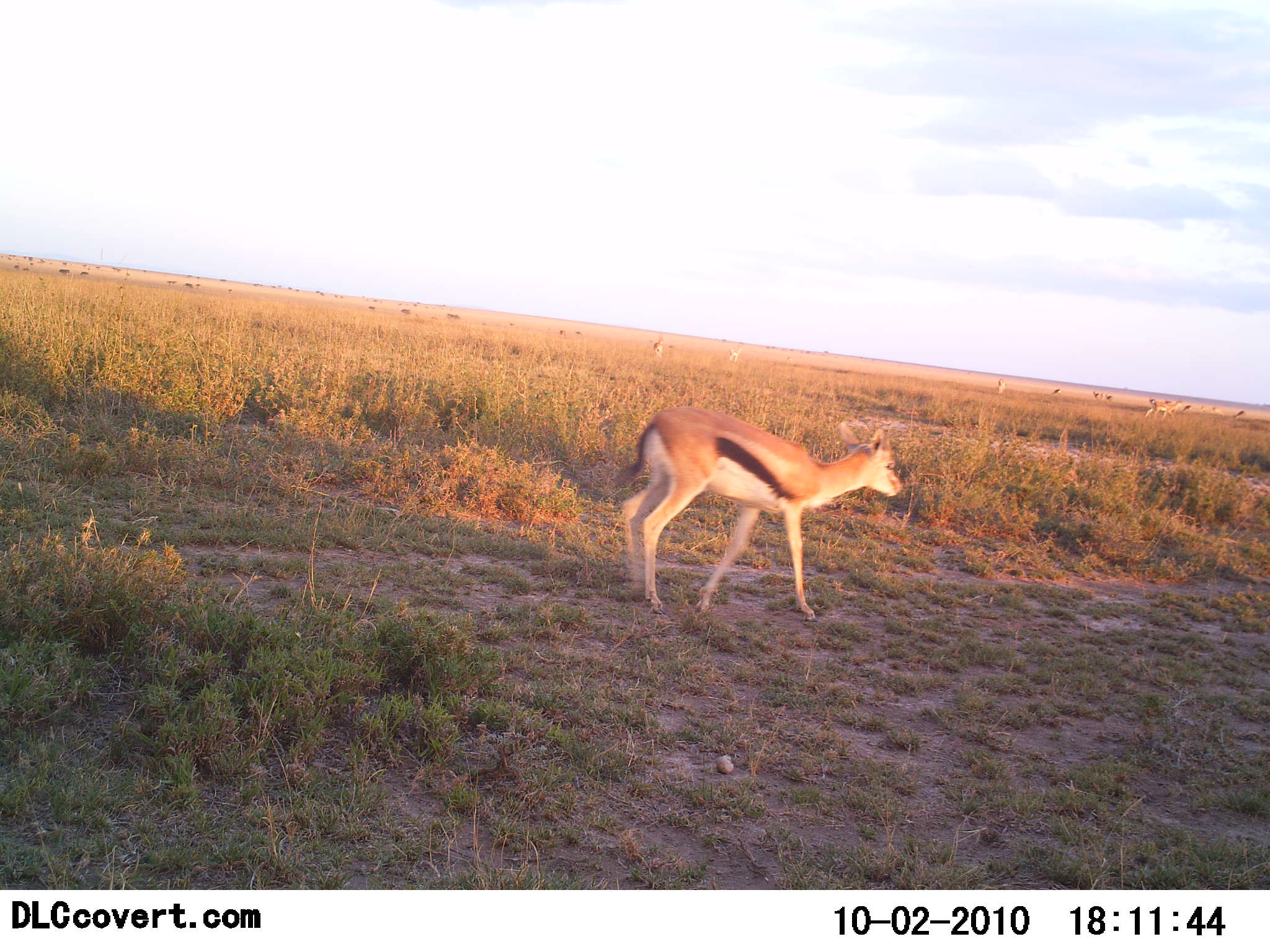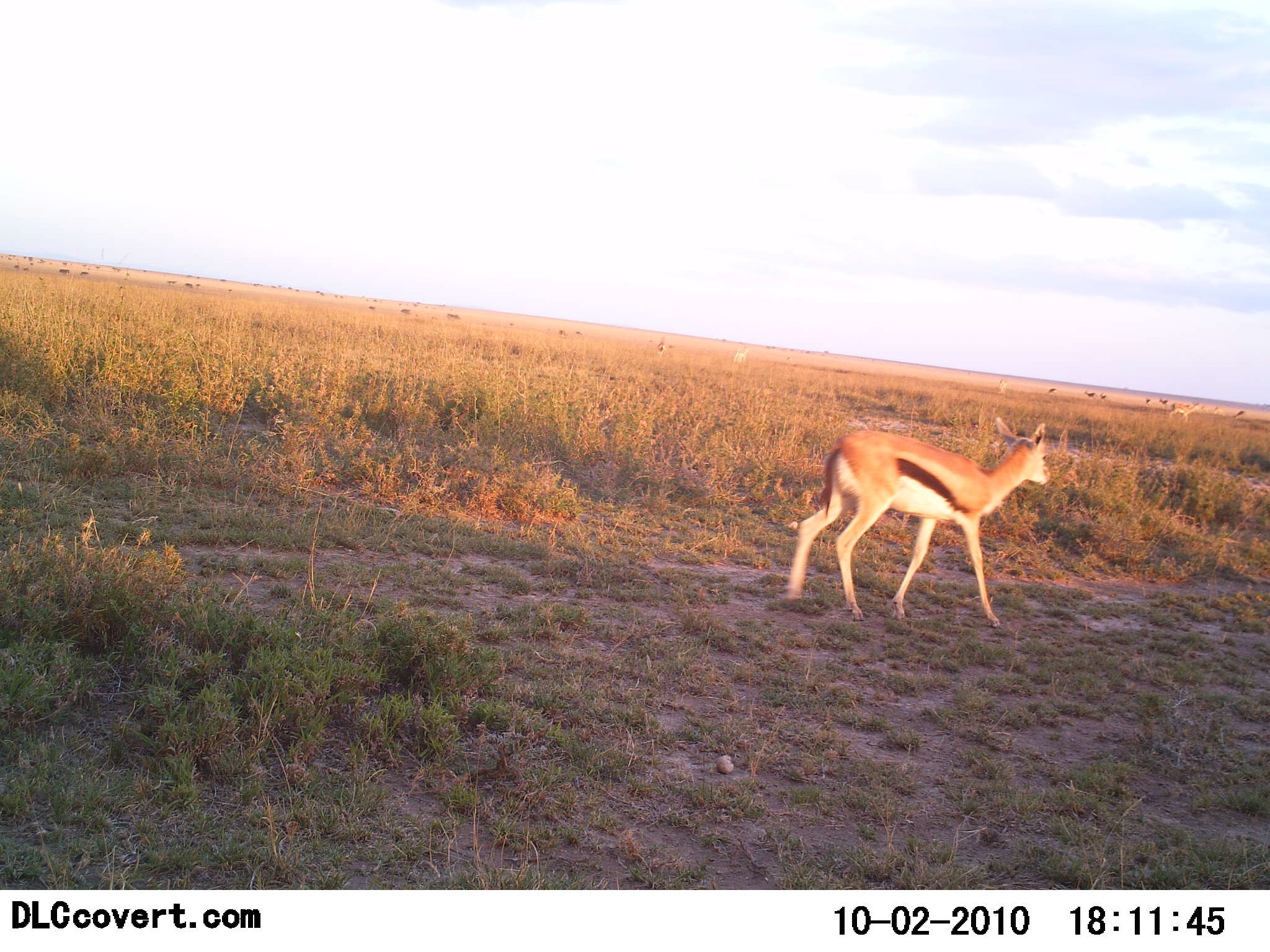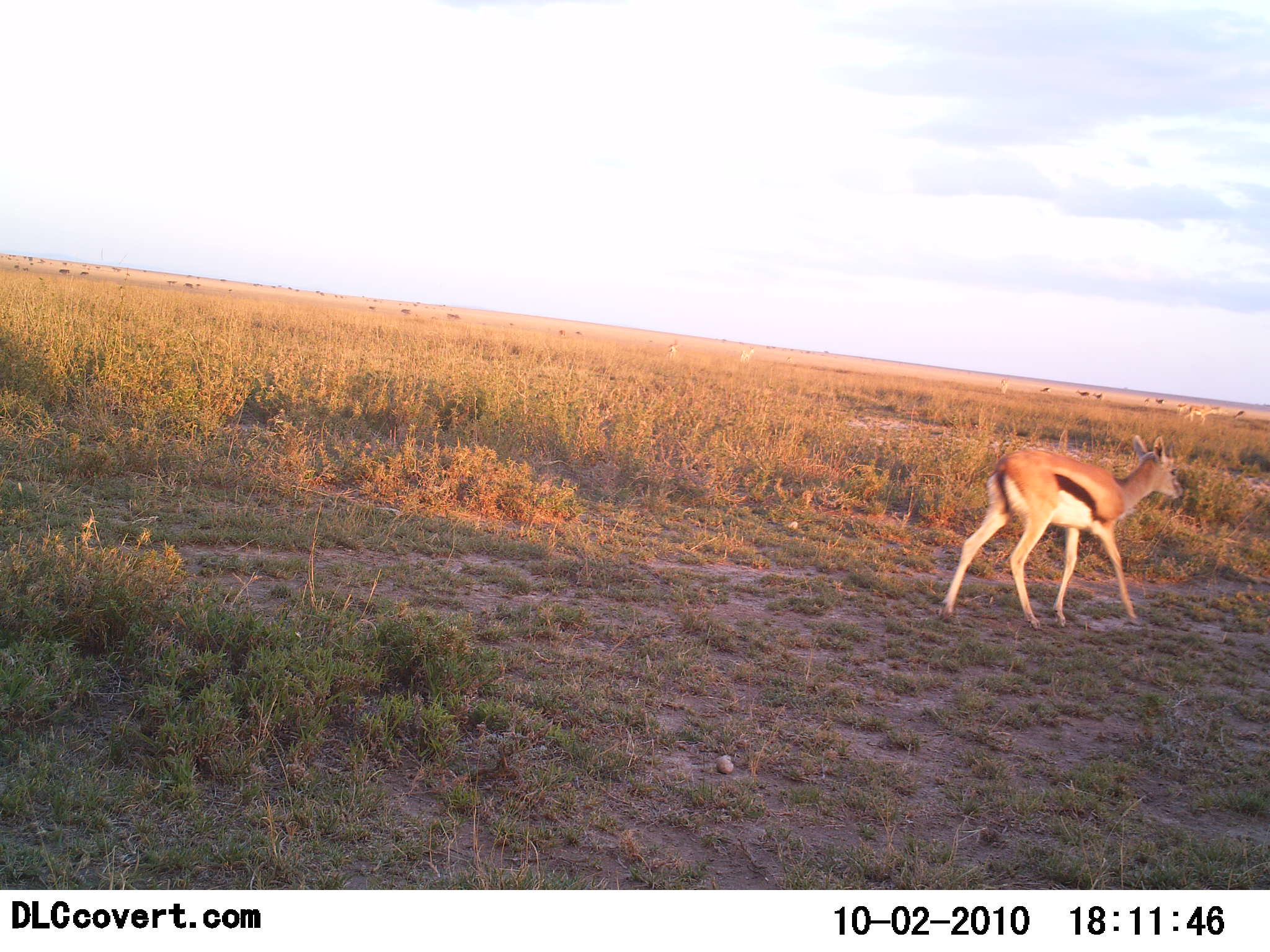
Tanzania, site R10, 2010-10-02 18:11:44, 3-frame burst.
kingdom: Animalia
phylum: Chordata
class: Mammalia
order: Artiodactyla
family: Bovidae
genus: Eudorcas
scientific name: Eudorcas thomsonii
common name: thomson's gazelle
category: gazellethomsons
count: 1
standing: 17%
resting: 0%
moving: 100%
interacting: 0%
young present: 0%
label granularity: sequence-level